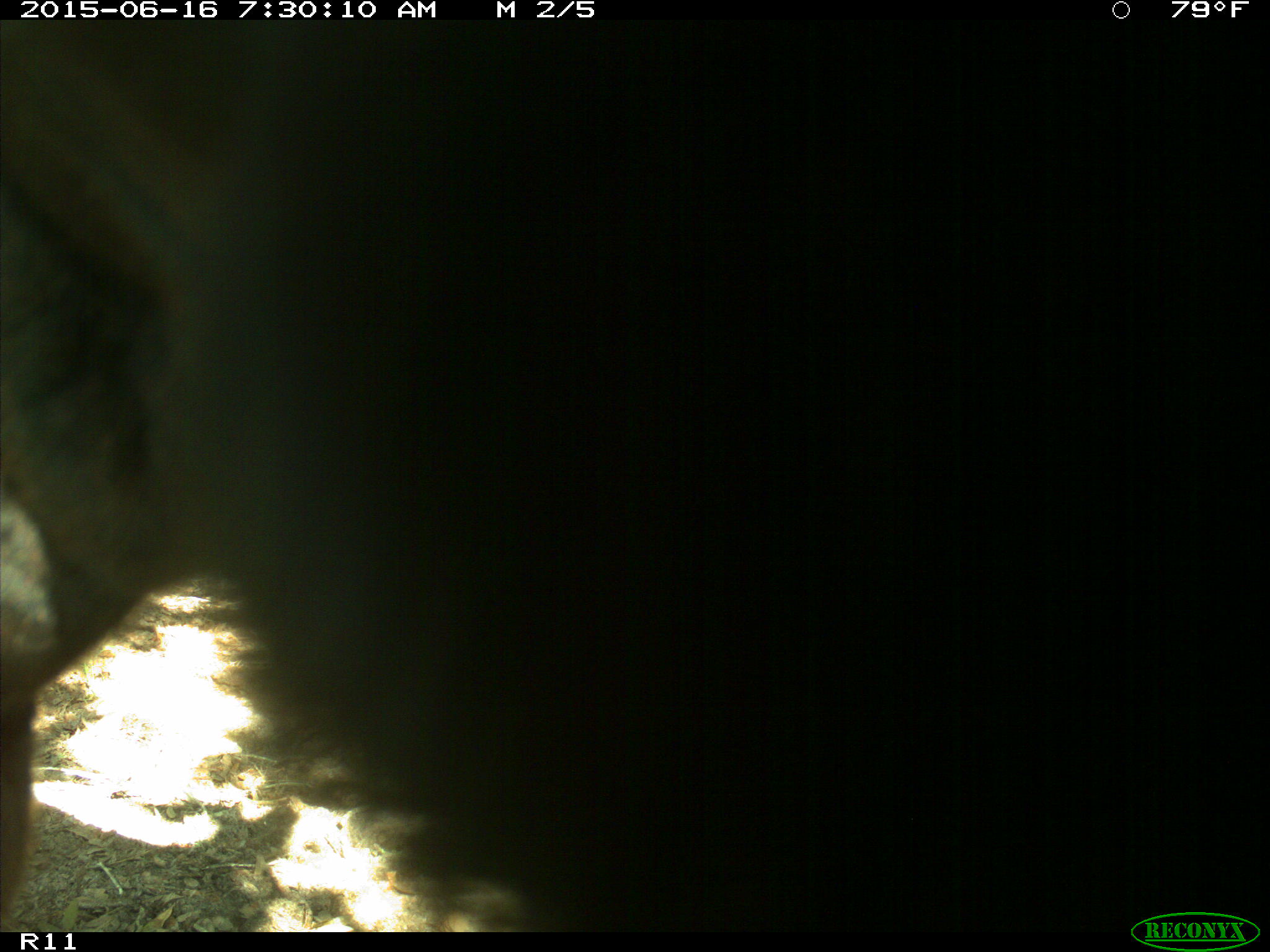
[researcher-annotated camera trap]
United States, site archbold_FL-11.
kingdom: Animalia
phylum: Chordata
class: Mammalia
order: Artiodactyla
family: Bovidae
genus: Bos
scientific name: Bos taurus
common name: domestic cow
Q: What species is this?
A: Bos taurus (domestic cow).